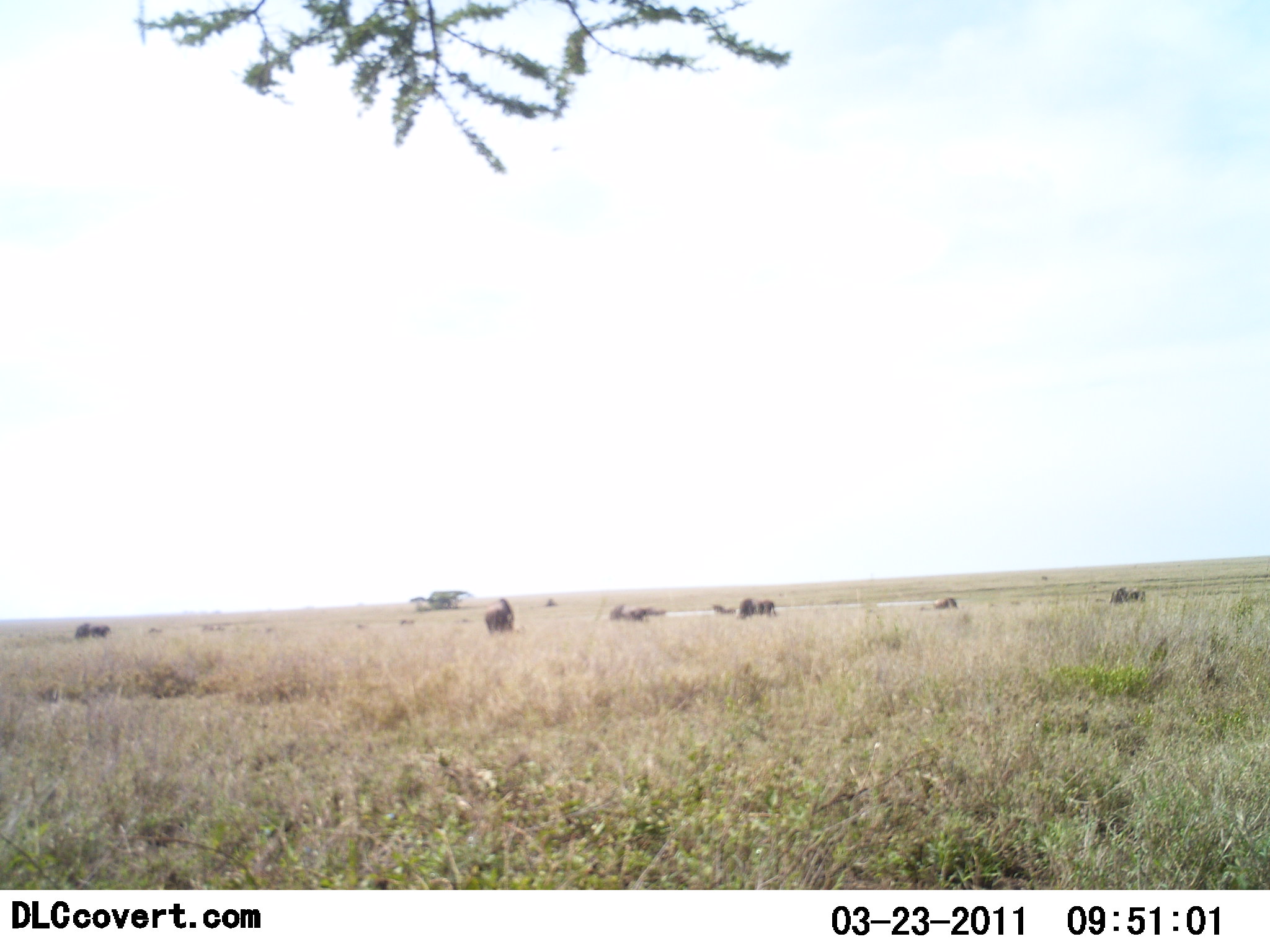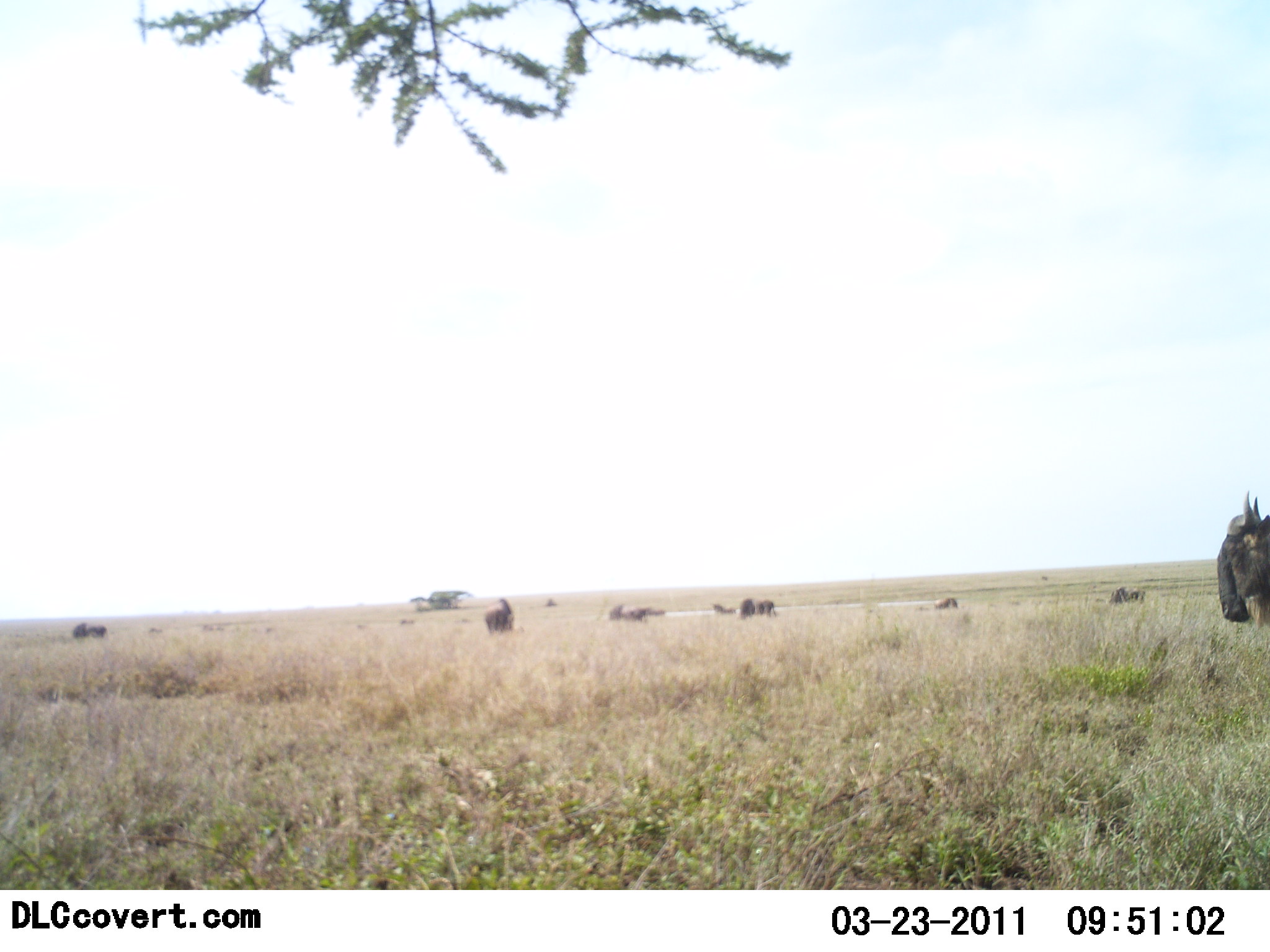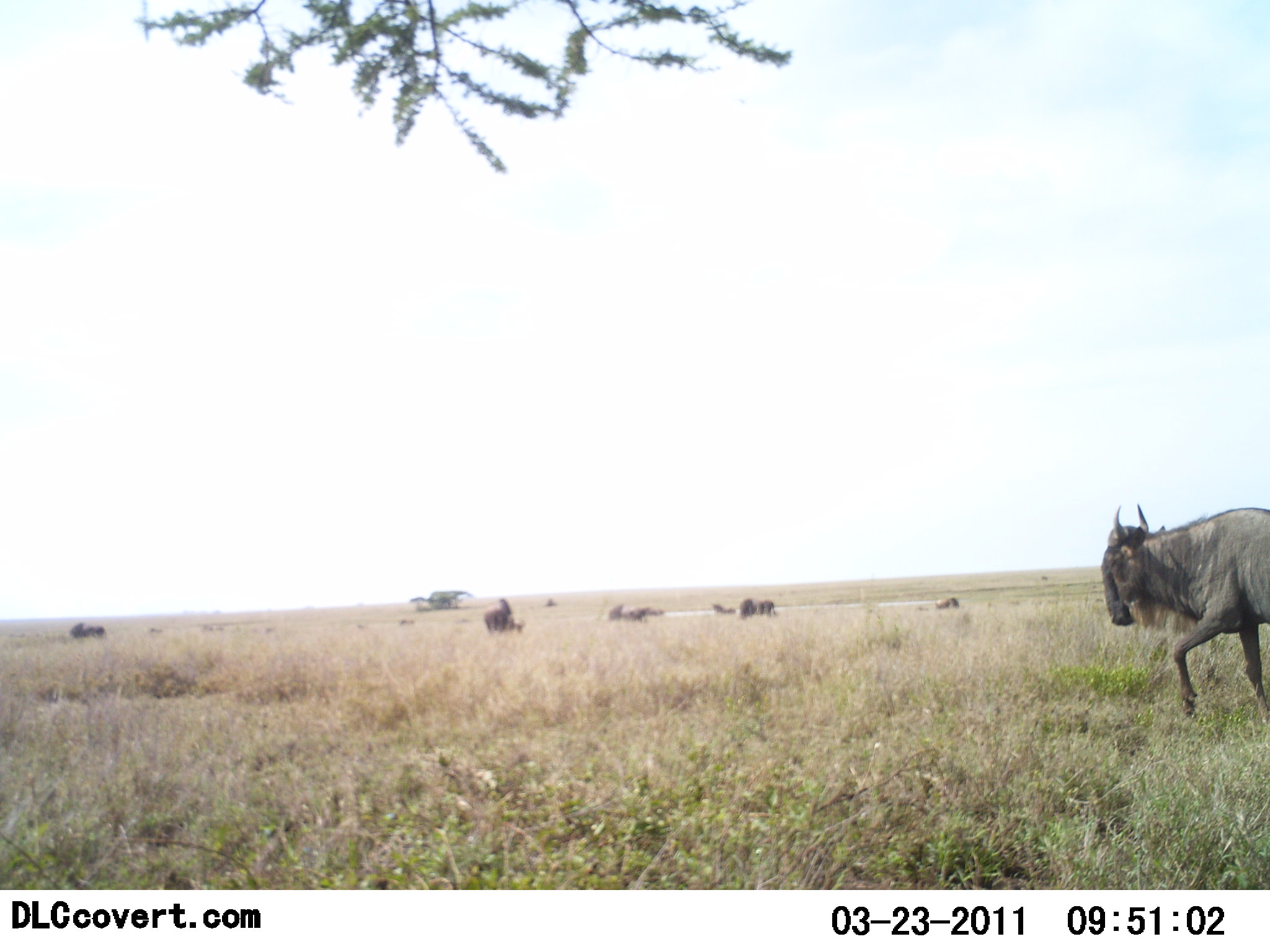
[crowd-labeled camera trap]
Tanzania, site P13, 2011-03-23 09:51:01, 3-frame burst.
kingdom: Animalia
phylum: Chordata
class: Mammalia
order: Artiodactyla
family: Bovidae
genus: Connochaetes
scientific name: Connochaetes taurinus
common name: blue wildebeest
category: wildebeest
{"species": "wildebeest (blue wildebeest) (Connochaetes taurinus)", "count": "7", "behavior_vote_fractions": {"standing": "50%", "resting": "8%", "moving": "100%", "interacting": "0%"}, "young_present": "0%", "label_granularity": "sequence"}